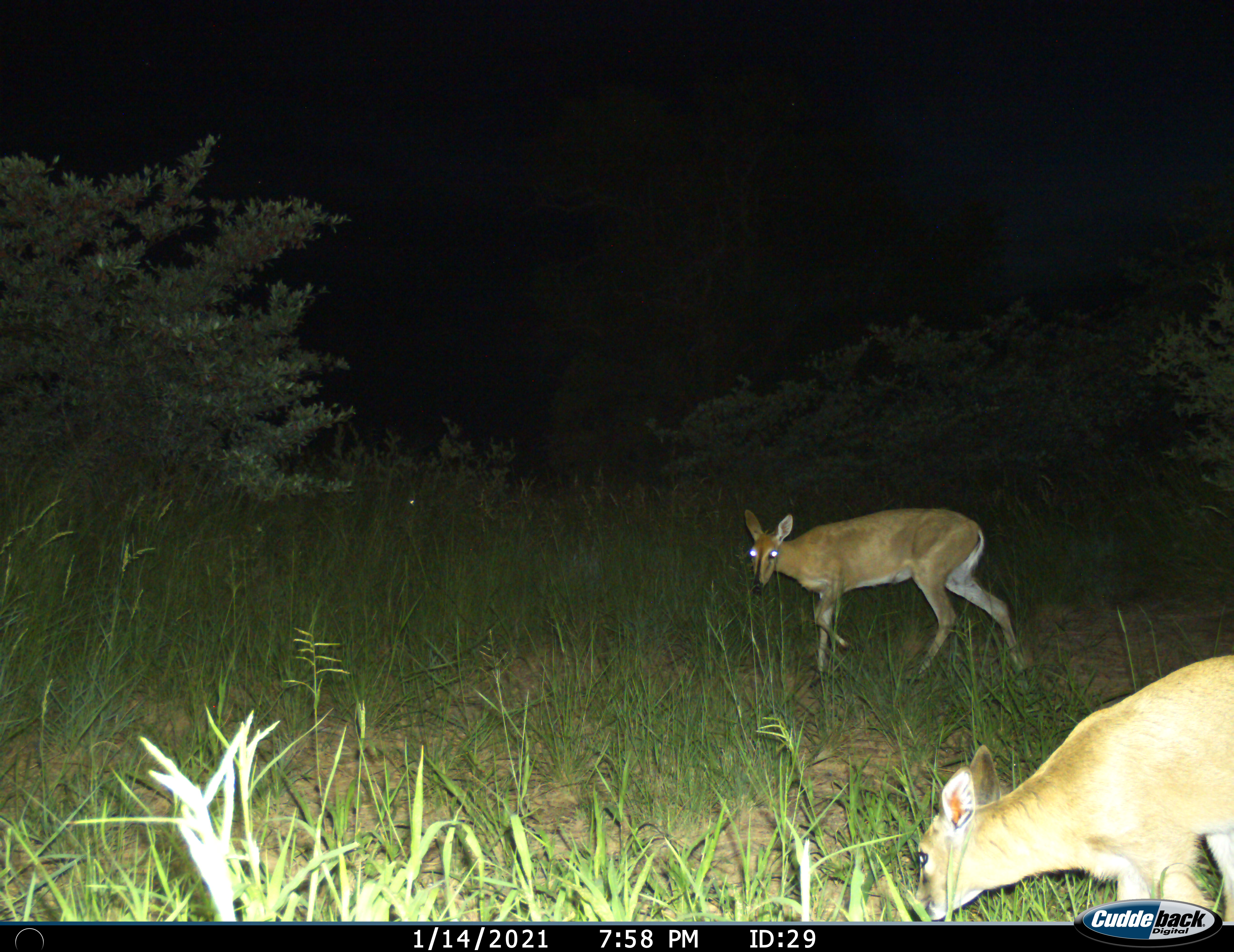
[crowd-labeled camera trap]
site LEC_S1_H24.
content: unidentified animal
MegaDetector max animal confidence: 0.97